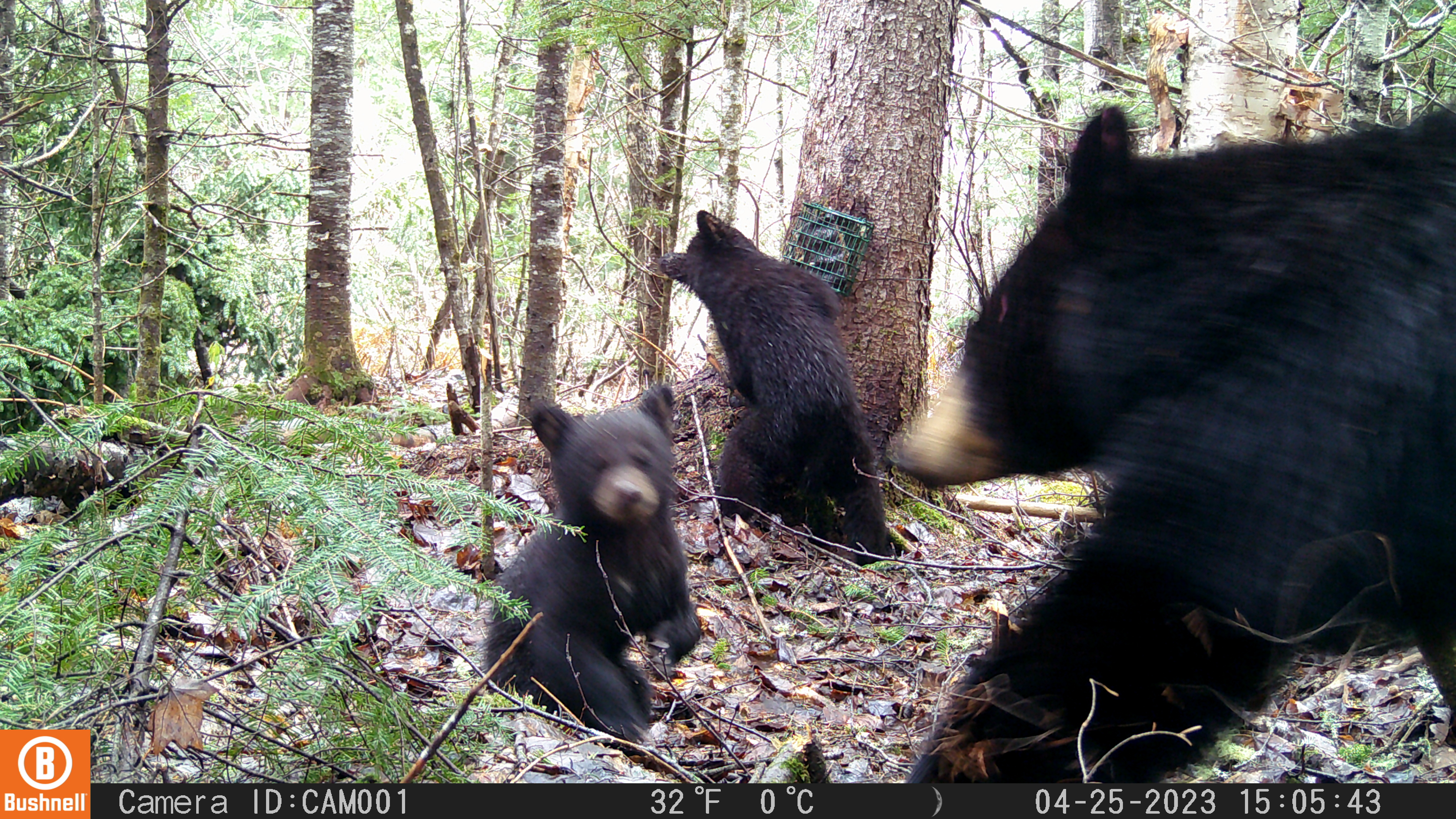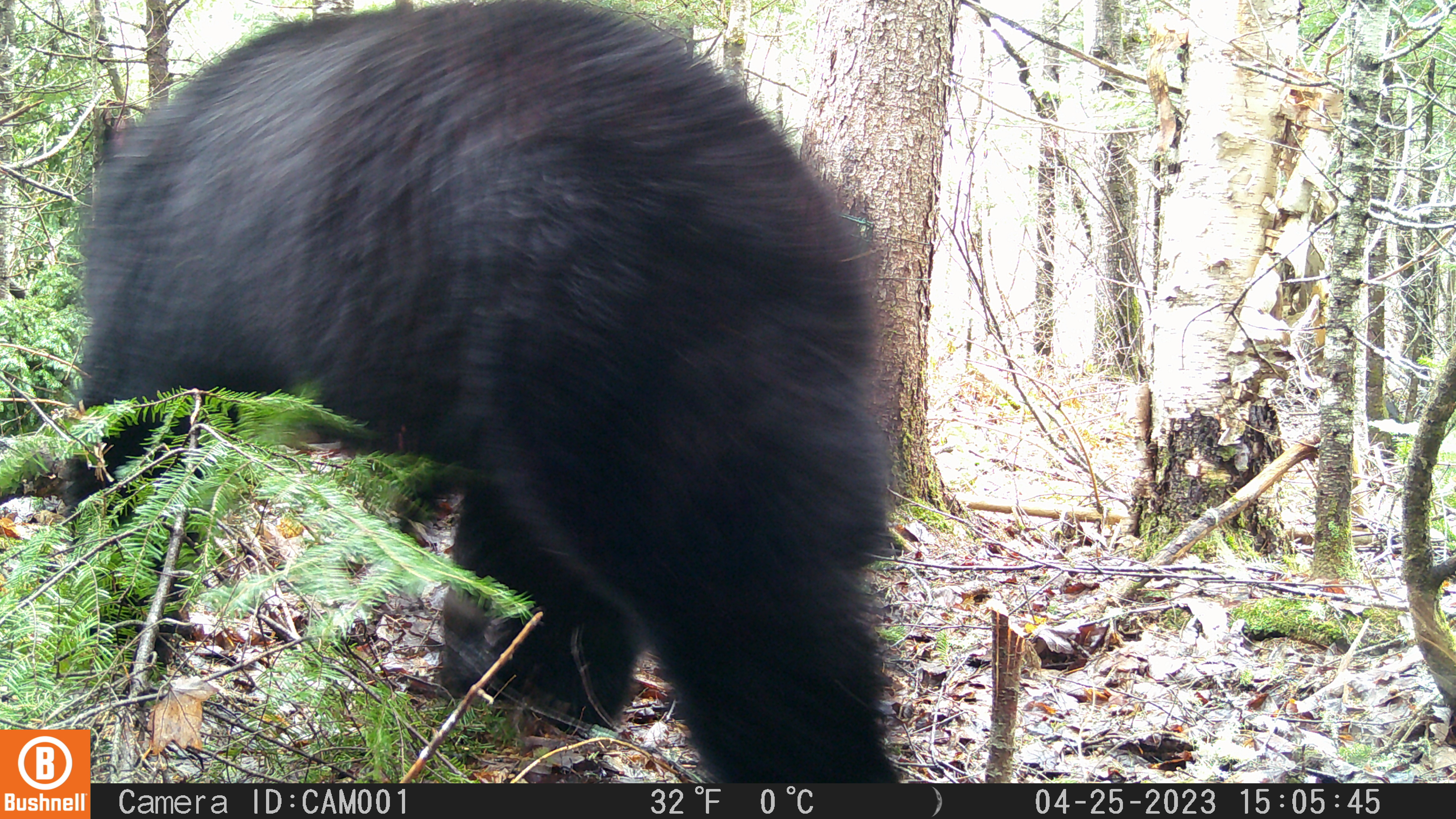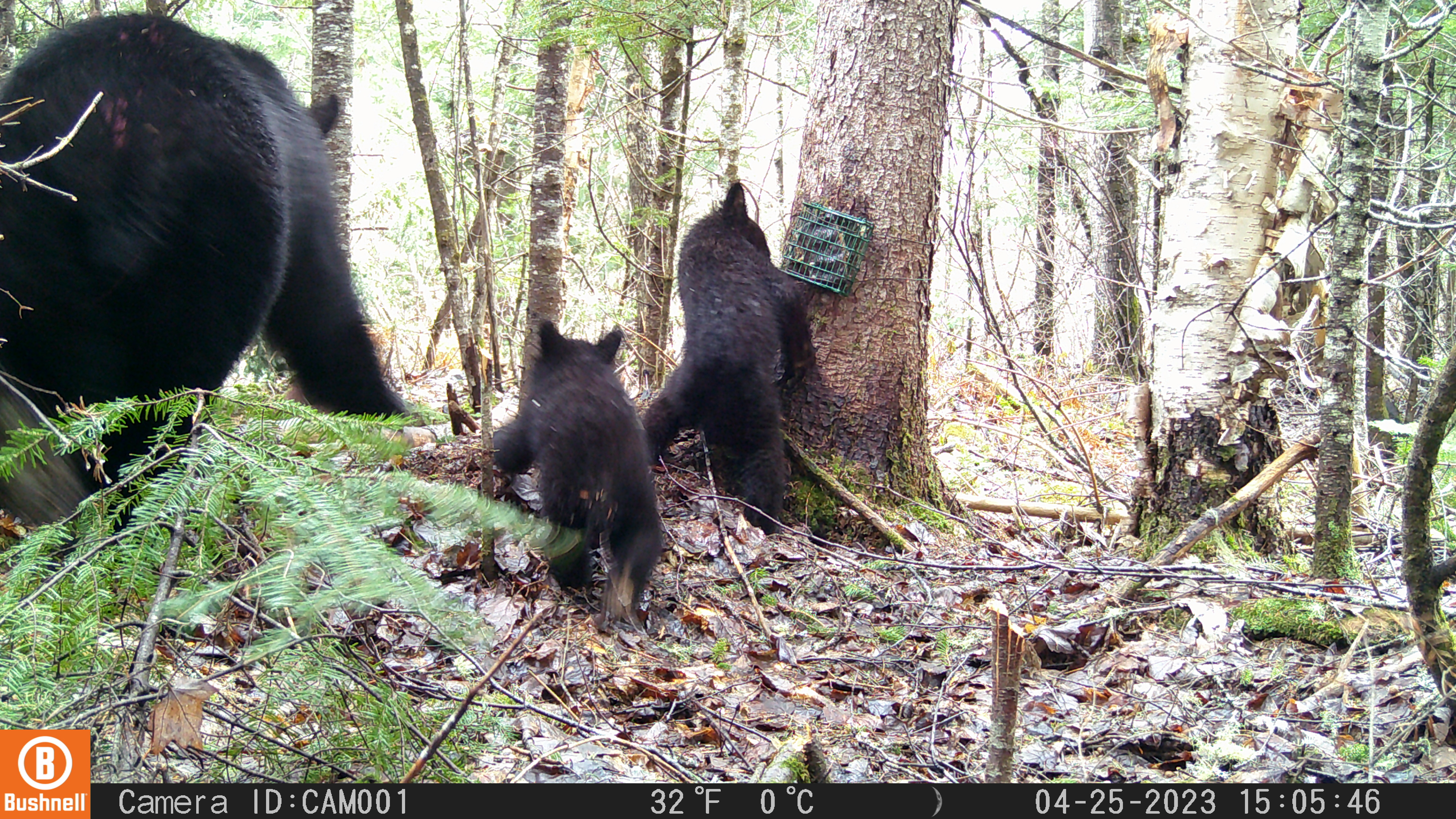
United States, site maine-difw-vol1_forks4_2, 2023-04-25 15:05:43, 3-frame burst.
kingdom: Animalia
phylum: Chordata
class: Mammalia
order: Carnivora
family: Ursidae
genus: Ursus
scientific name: Ursus americanus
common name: black bear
Black bear (Ursus americanus).